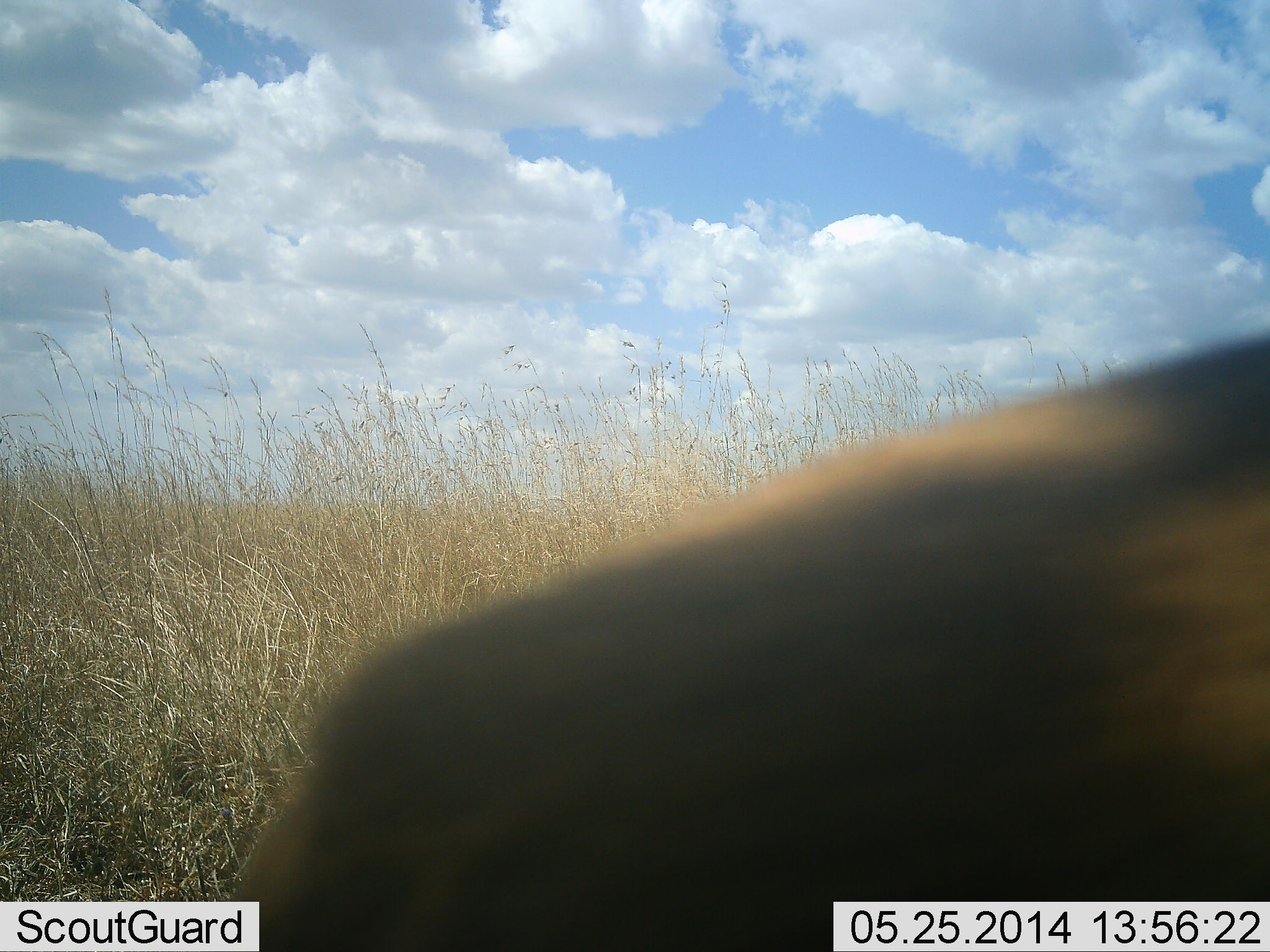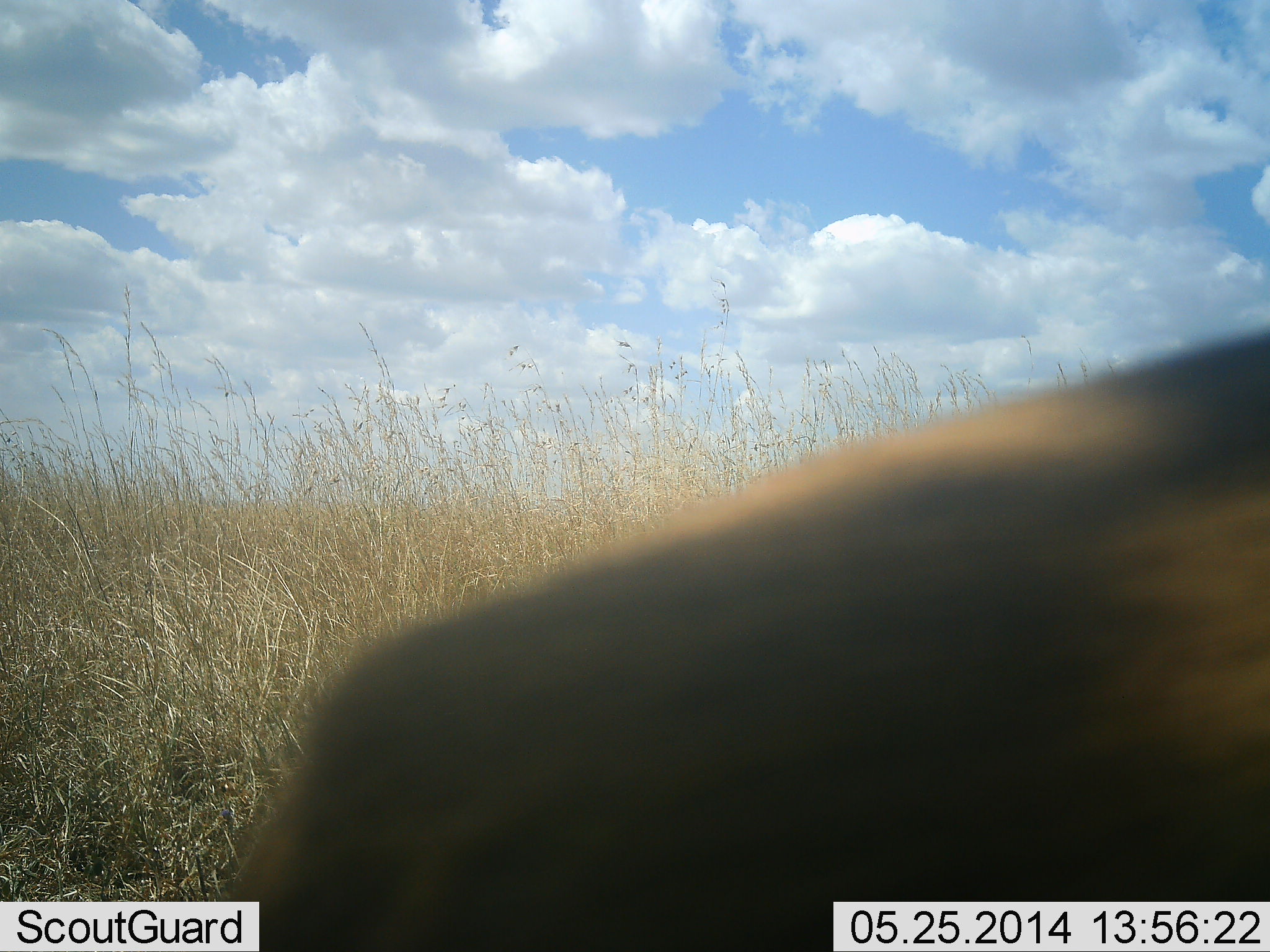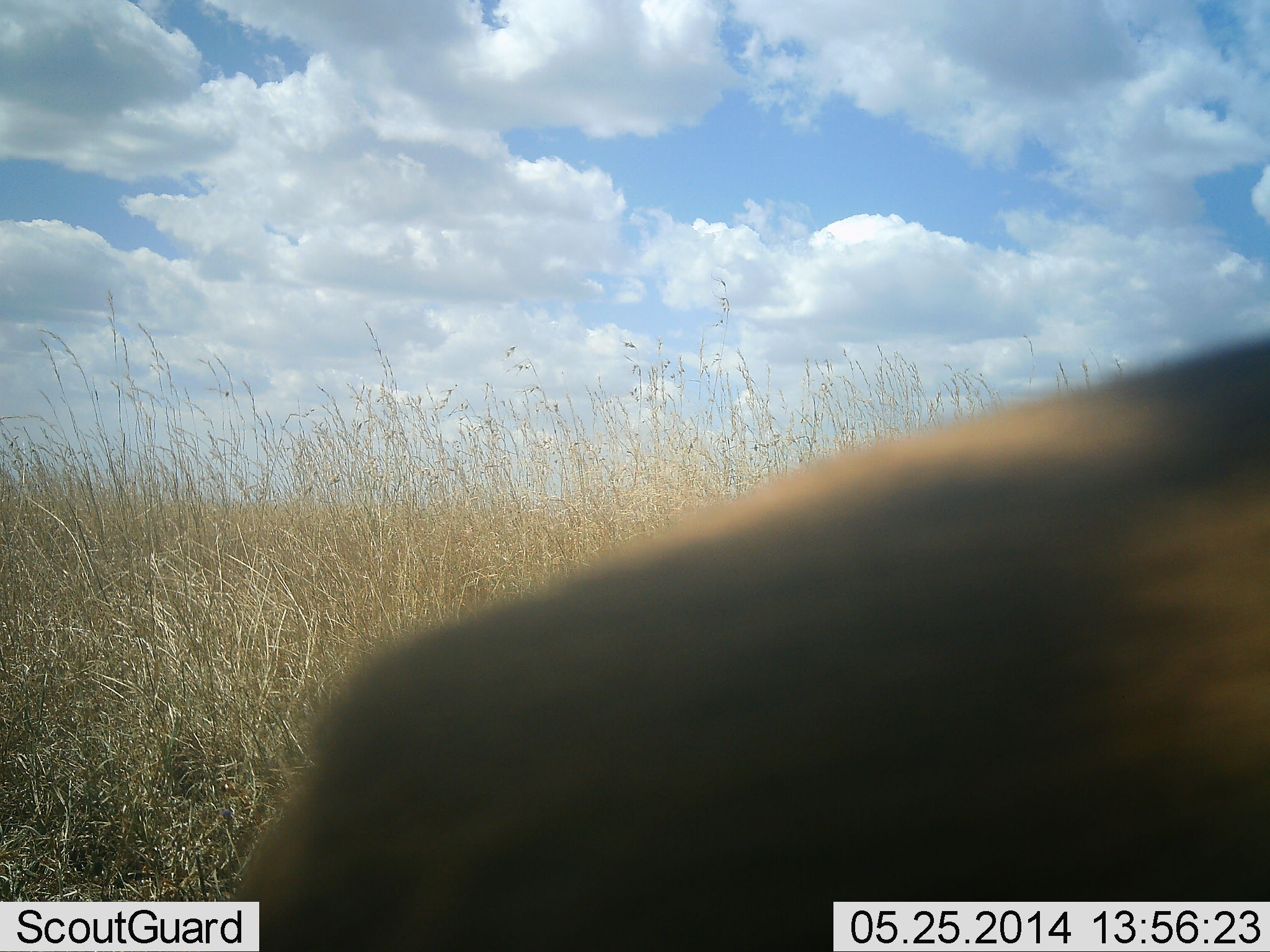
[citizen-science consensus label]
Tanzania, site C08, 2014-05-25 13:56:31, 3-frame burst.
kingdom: Animalia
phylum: Chordata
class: Mammalia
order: Artiodactyla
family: Bovidae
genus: Eudorcas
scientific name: Eudorcas thomsonii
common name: thomson's gazelle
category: gazellethomsons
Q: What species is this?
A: Gazellethomsons (thomson's gazelle) (Eudorcas thomsonii).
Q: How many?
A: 1.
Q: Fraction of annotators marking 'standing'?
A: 83%.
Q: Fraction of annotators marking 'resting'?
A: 33%.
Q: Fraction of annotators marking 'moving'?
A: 0%.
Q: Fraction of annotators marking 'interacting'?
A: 0%.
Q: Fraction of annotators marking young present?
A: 0%.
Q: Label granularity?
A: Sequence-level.